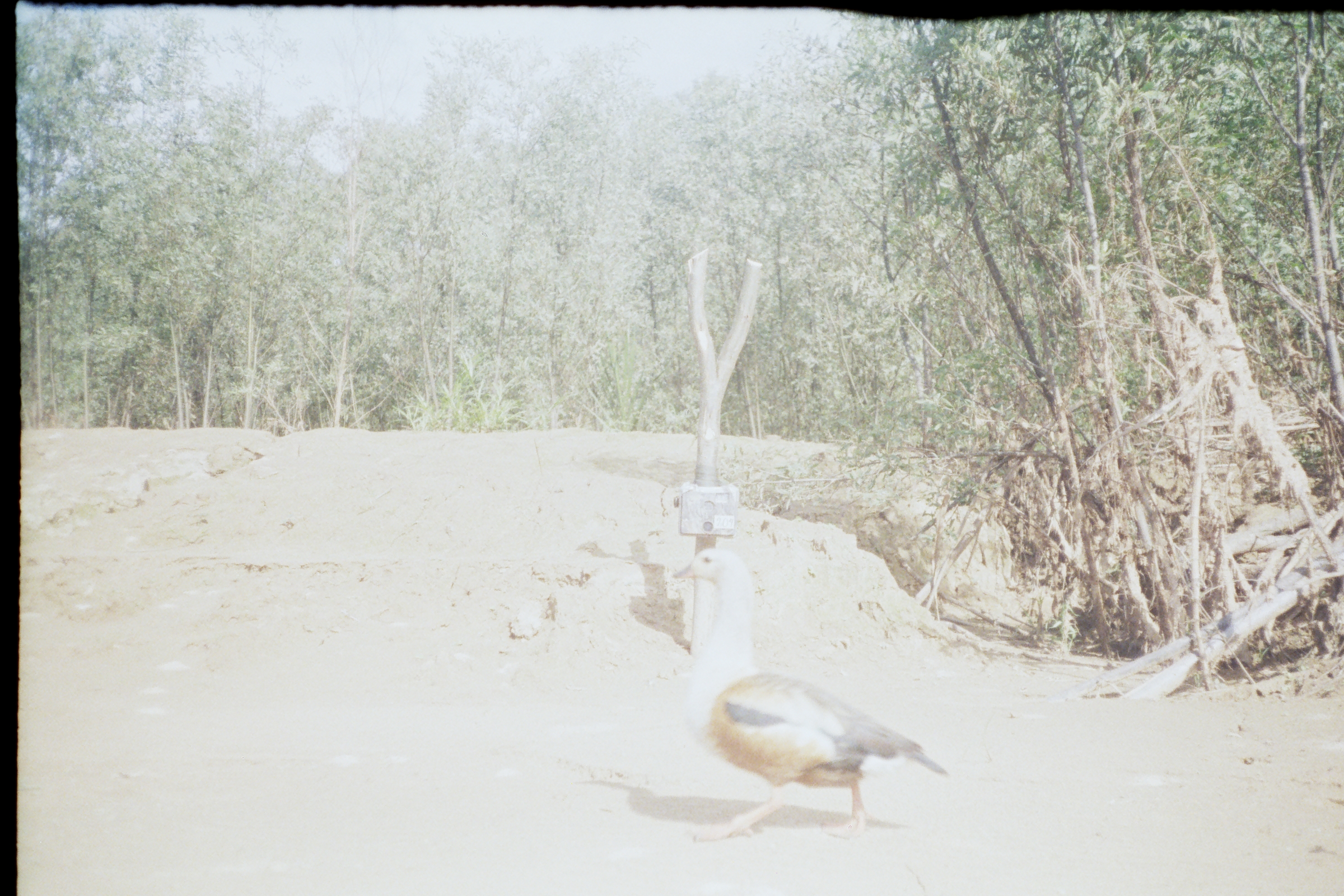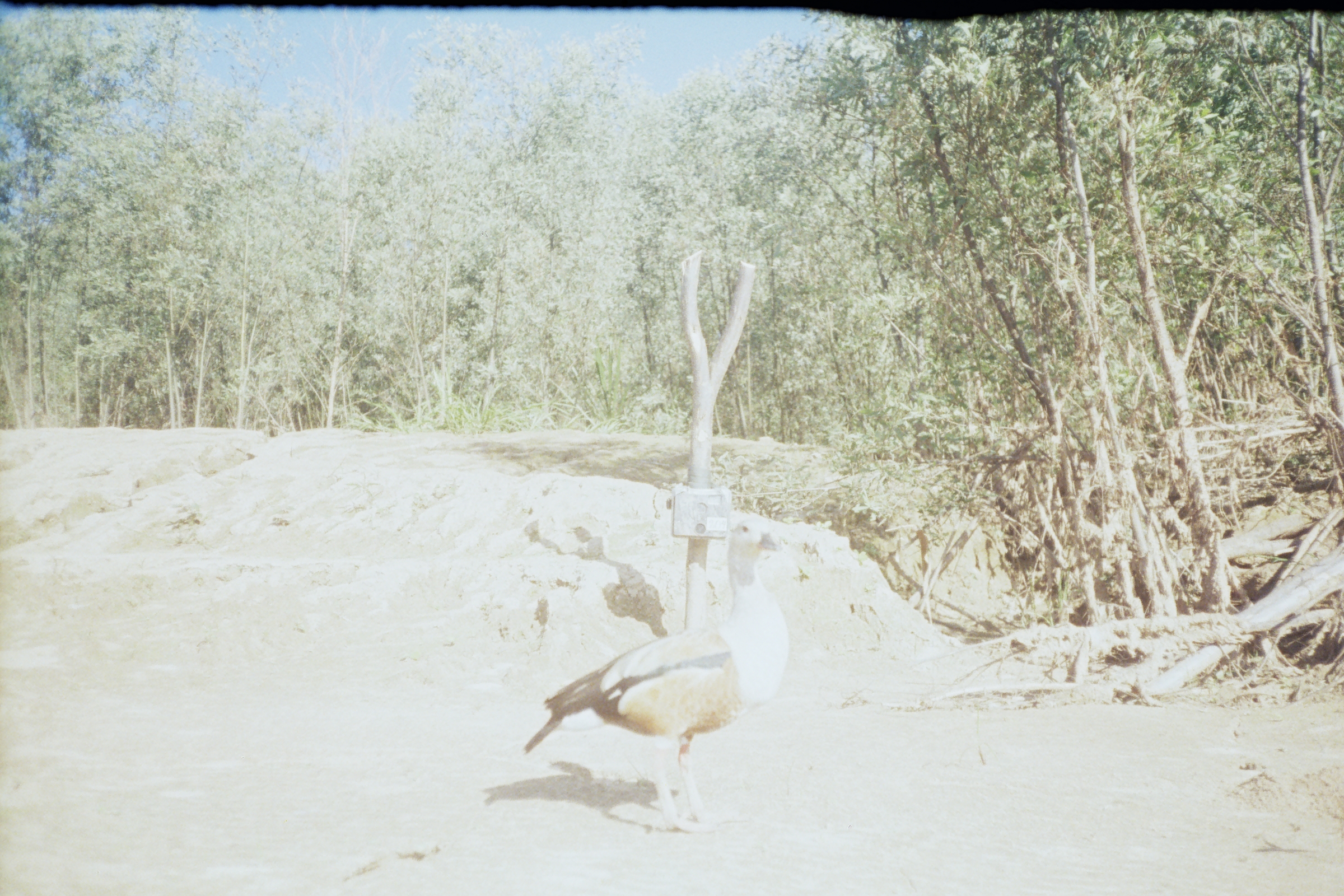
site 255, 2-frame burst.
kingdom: Animalia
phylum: Chordata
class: Aves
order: Anseriformes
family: Anatidae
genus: Oressochen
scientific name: Oressochen jubatus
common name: orinoco goose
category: neochen jubata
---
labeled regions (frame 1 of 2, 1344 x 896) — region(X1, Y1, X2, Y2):
neochen jubata: region(669, 548, 950, 843)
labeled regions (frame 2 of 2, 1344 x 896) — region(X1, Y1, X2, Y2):
neochen jubata: region(523, 518, 789, 833)